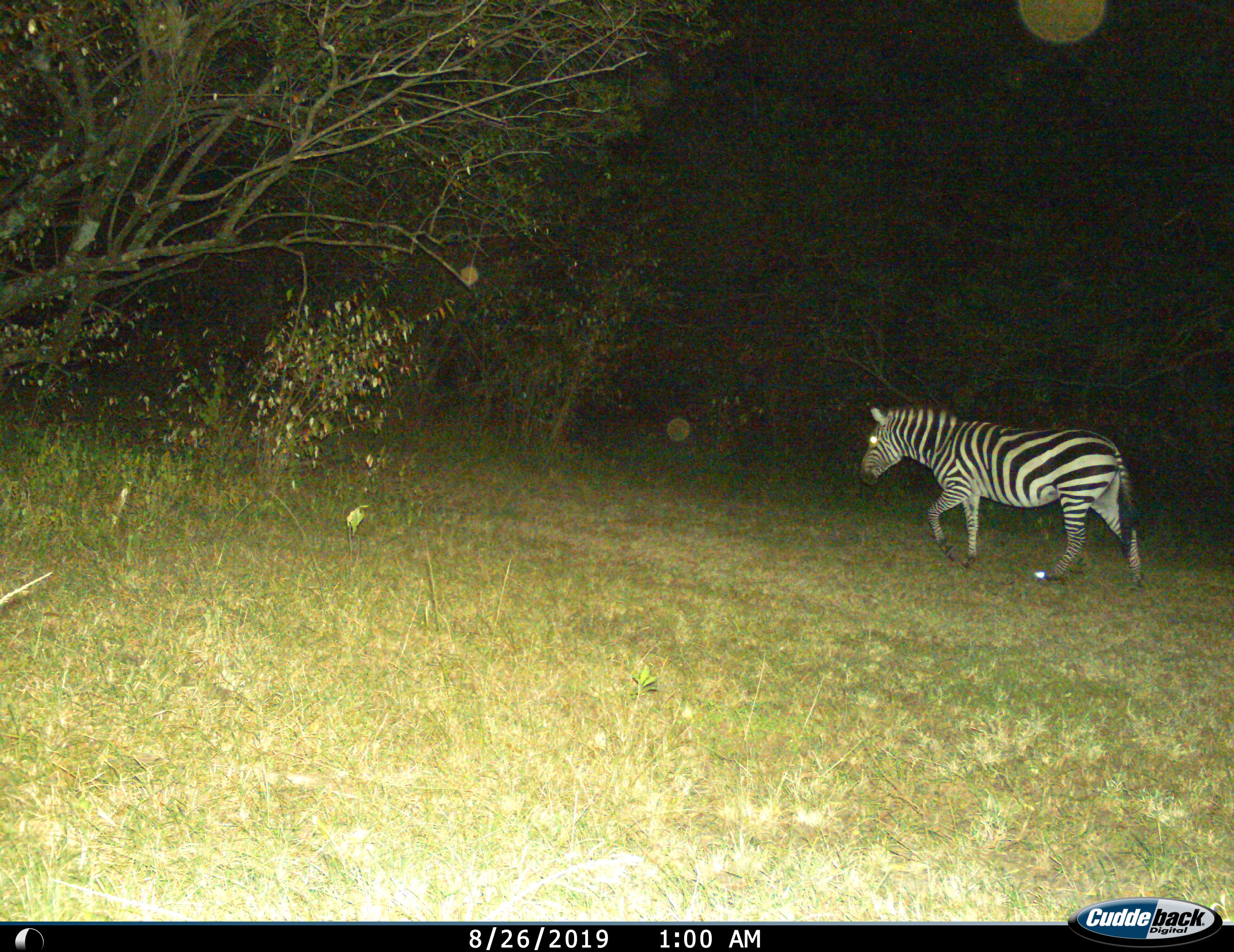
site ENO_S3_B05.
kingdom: Animalia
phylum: Chordata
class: Mammalia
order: Perissodactyla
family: Equidae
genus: Equus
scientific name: Equus quagga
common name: plains zebra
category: zebraplains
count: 1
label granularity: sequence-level